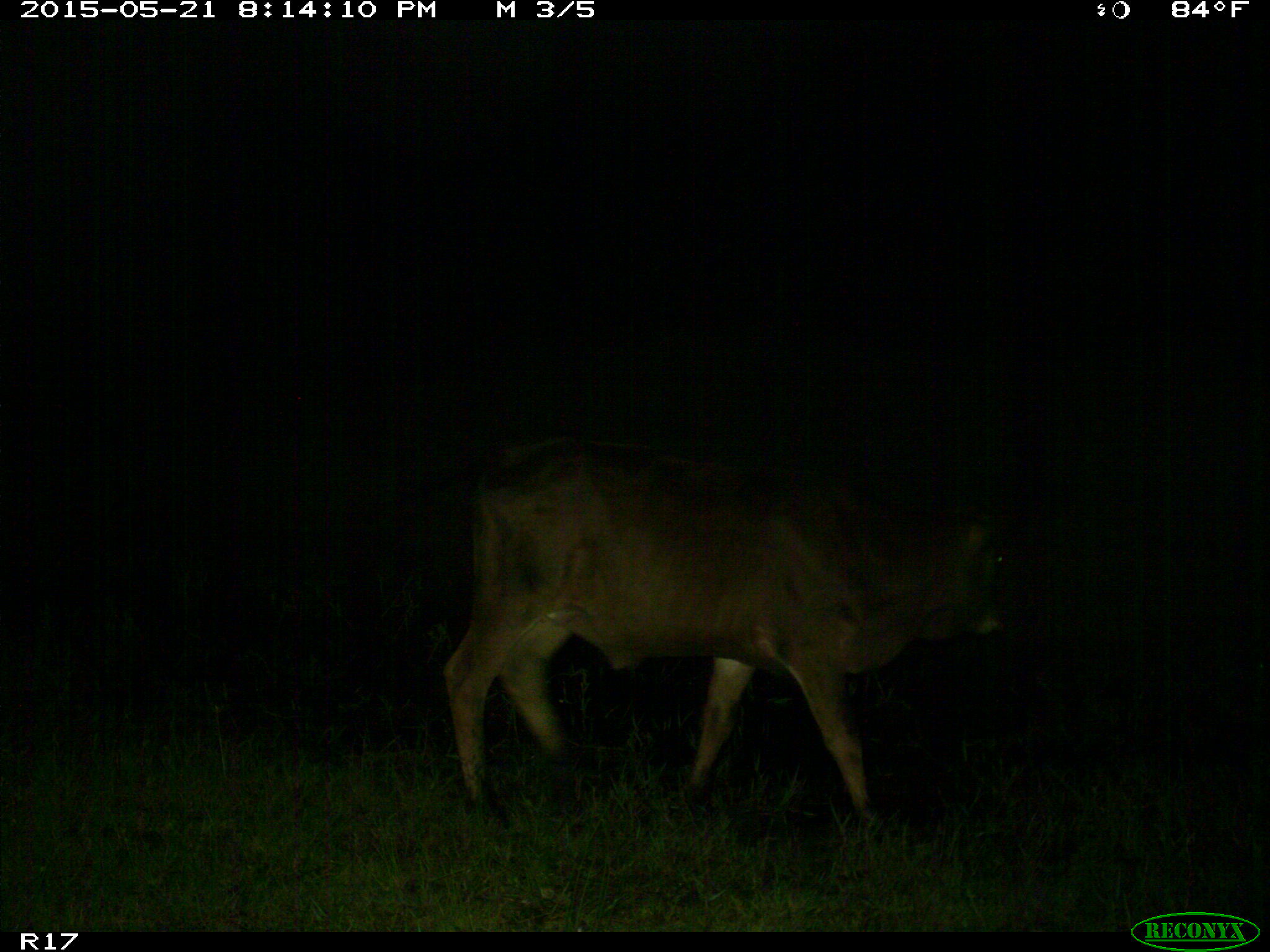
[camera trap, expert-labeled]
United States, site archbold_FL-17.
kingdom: Animalia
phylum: Chordata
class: Mammalia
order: Artiodactyla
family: Bovidae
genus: Bos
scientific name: Bos taurus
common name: domestic cow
Bos taurus (domestic cow).